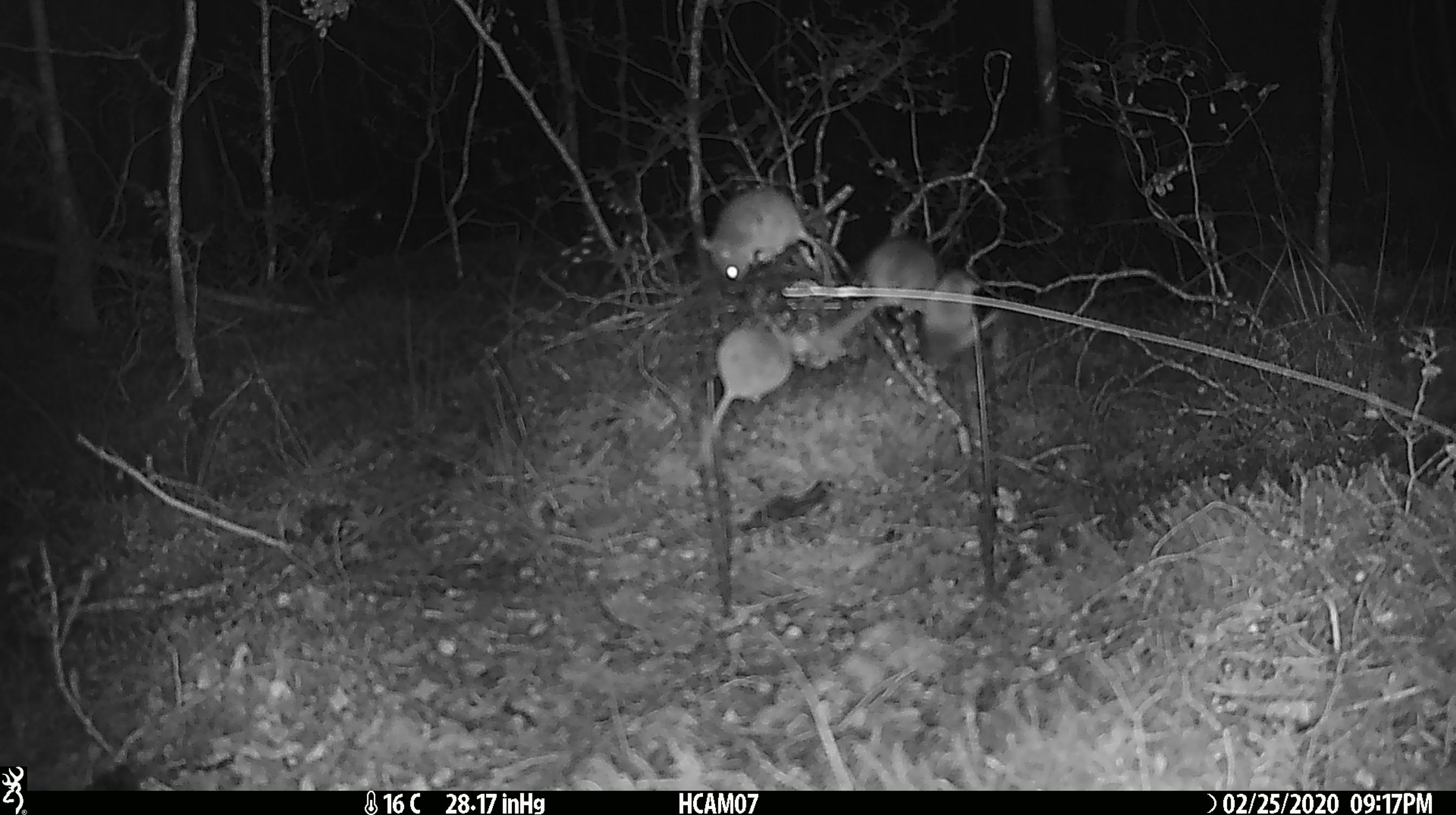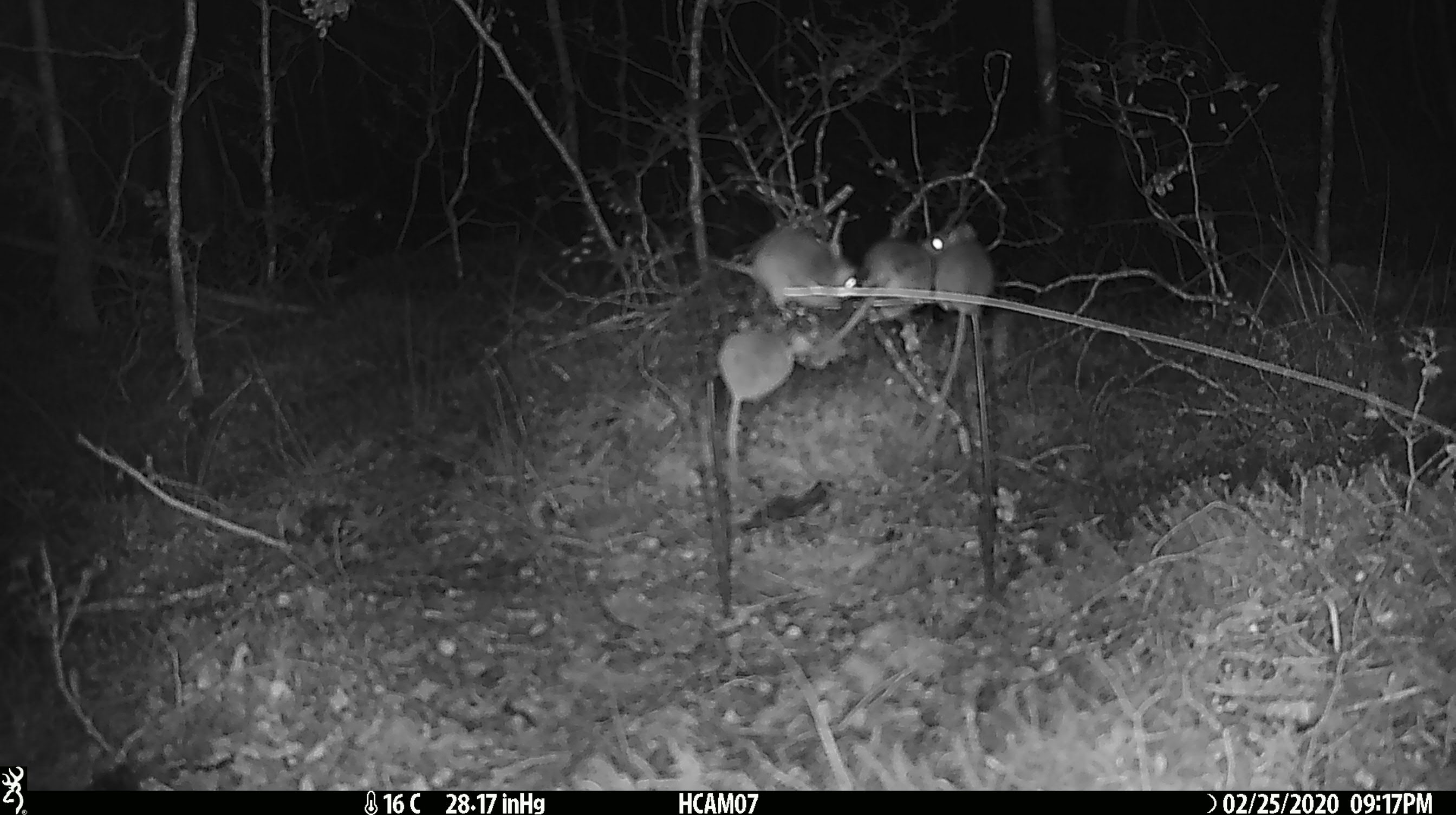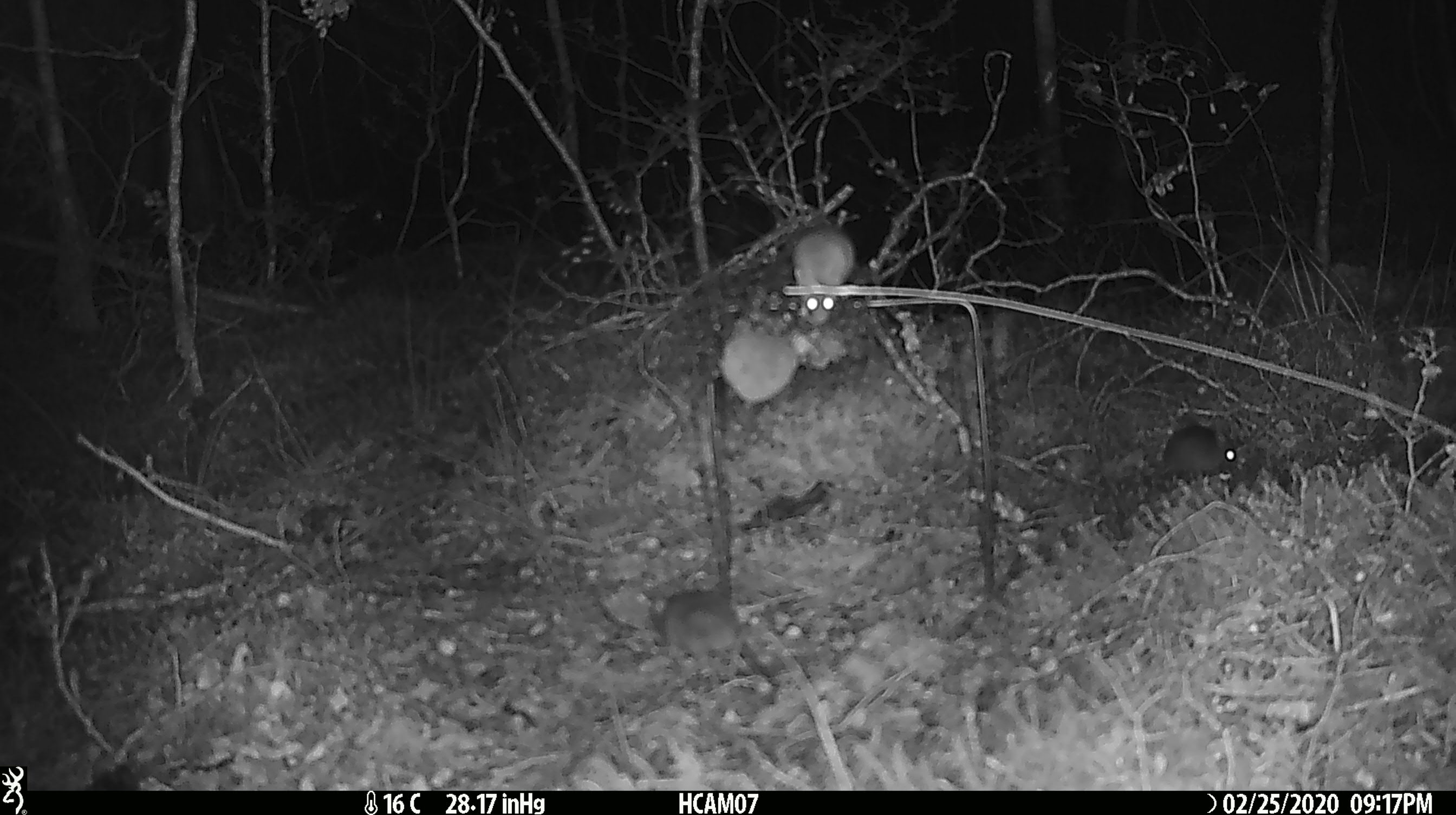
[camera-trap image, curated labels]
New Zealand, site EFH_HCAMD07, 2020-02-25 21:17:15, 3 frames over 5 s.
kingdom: Animalia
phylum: Chordata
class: Mammalia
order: Rodentia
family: Muridae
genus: Mus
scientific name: Mus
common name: mouse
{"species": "mouse (Mus)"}